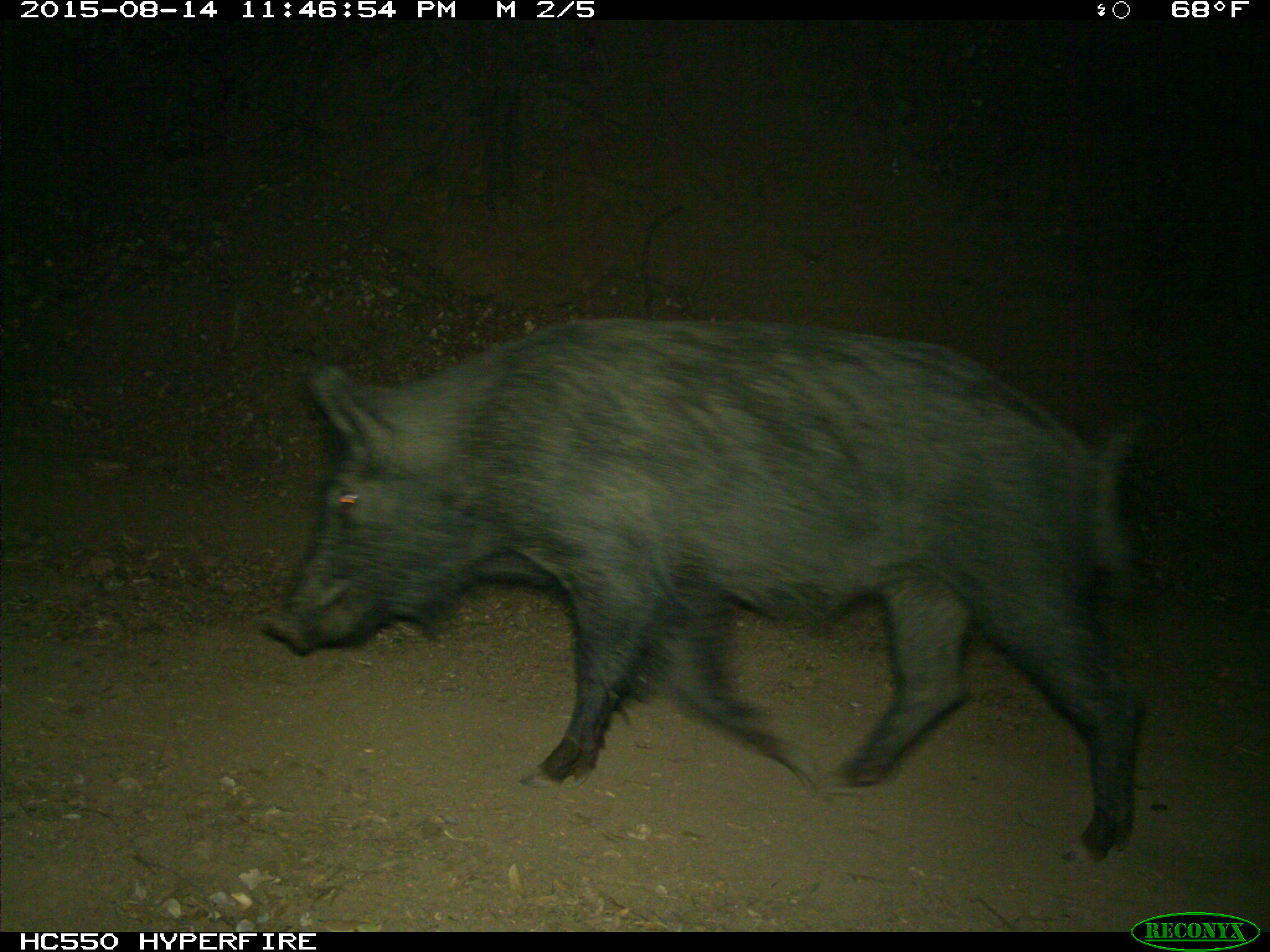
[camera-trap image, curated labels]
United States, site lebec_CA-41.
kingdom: Animalia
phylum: Chordata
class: Mammalia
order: Artiodactyla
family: Suidae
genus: Sus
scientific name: Sus scrofa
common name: wild boar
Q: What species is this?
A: Sus scrofa (wild boar).